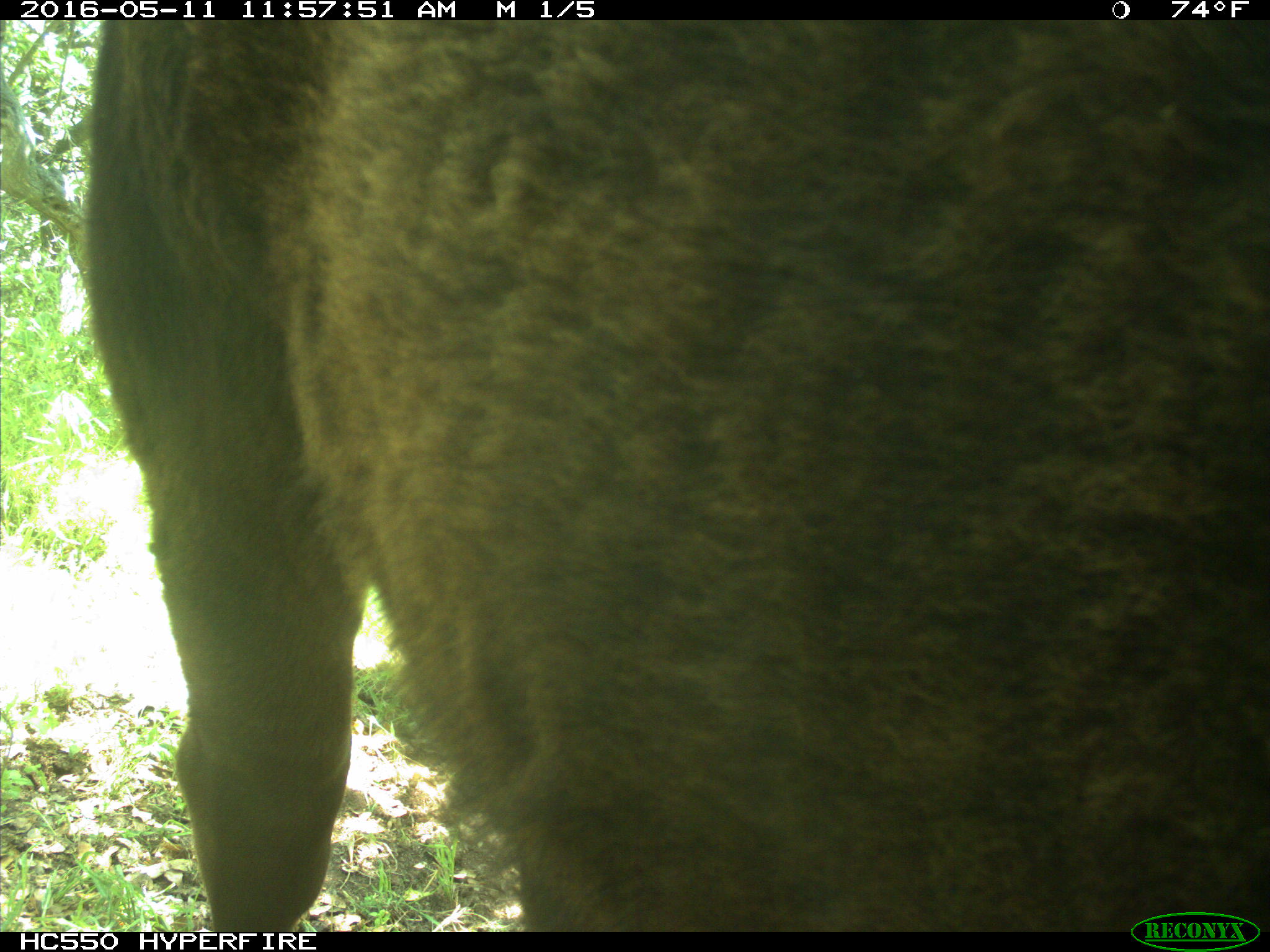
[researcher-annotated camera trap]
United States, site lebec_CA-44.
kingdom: Animalia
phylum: Chordata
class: Mammalia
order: Artiodactyla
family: Bovidae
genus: Bos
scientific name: Bos taurus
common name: domestic cow